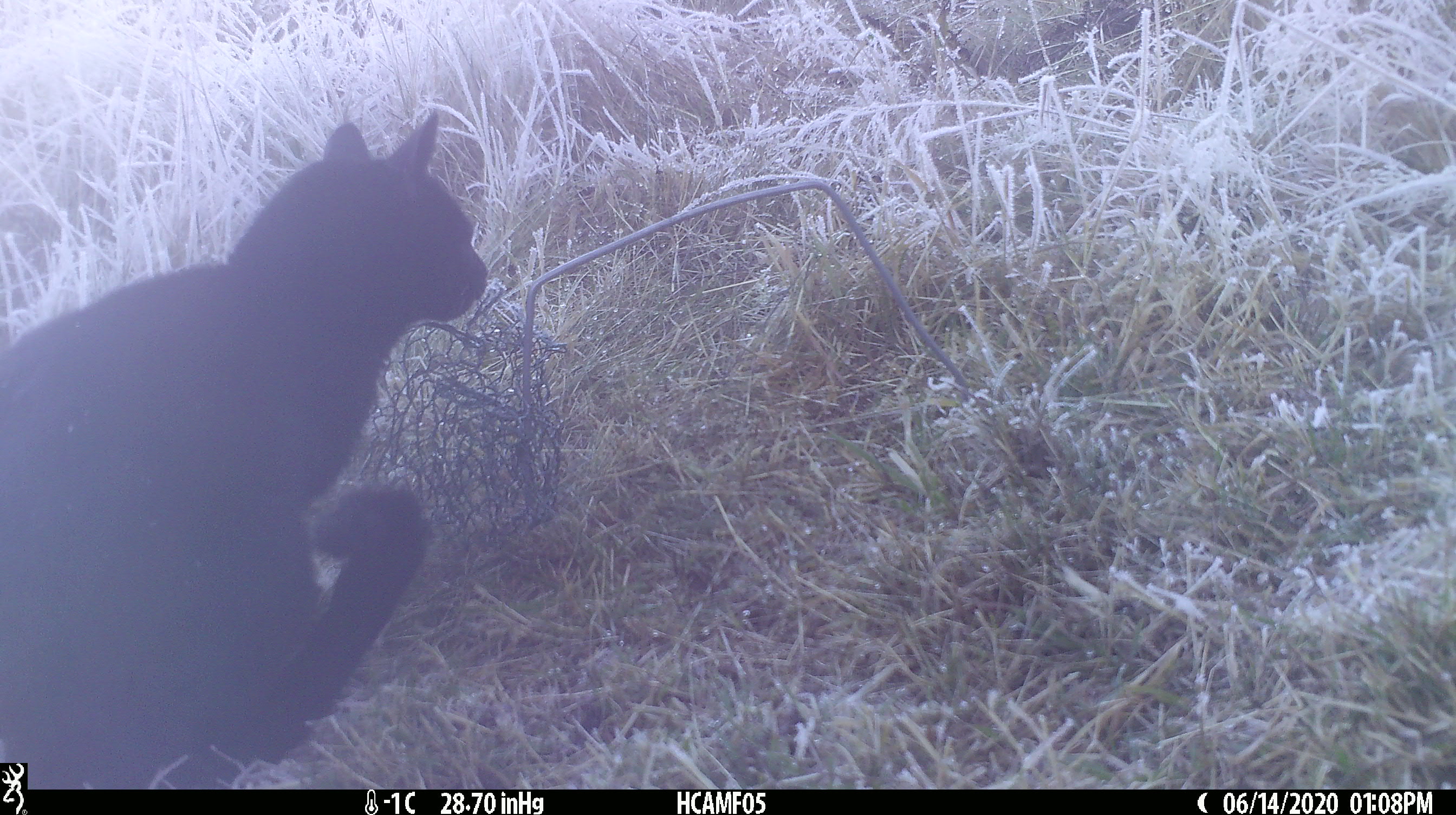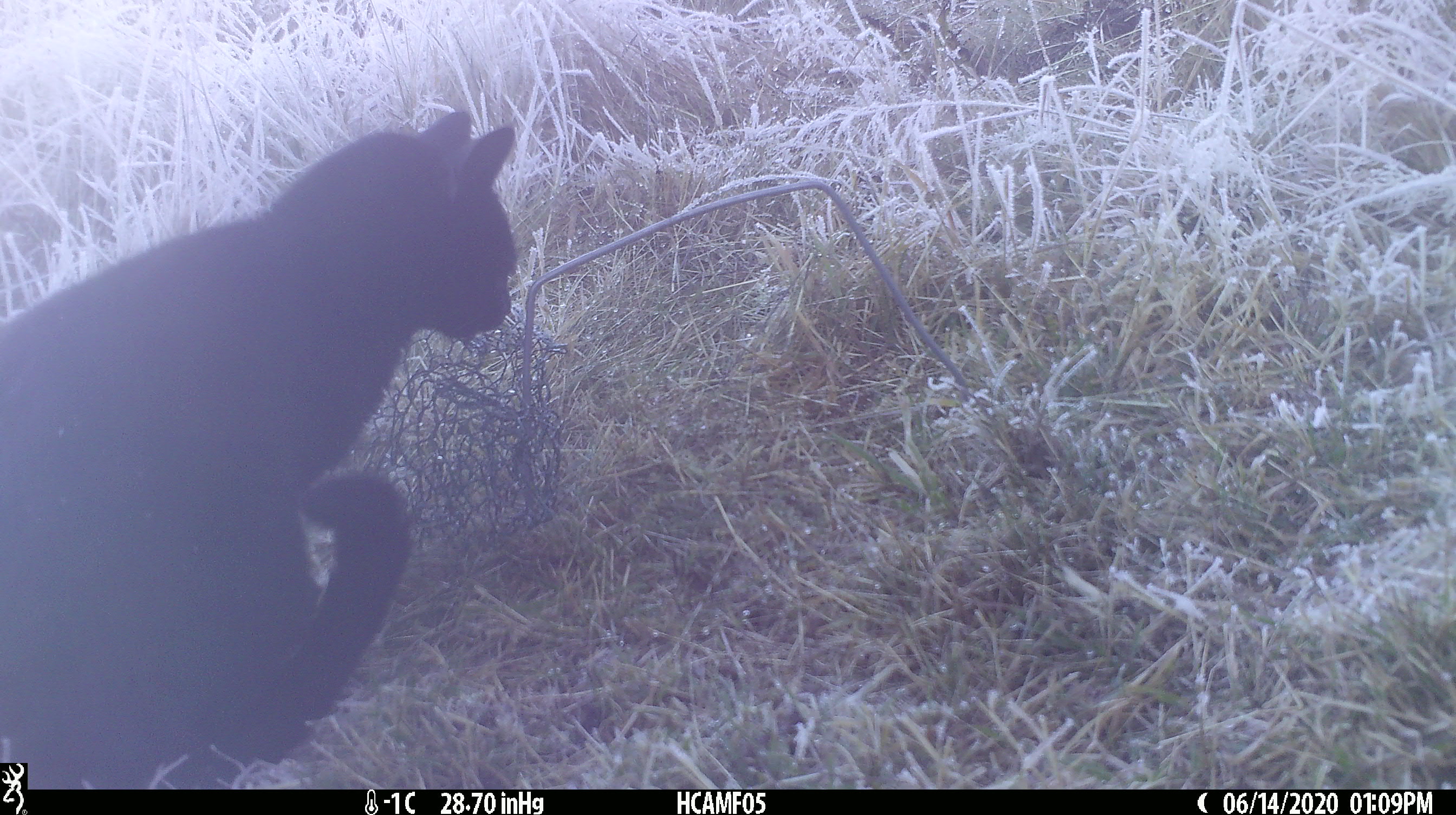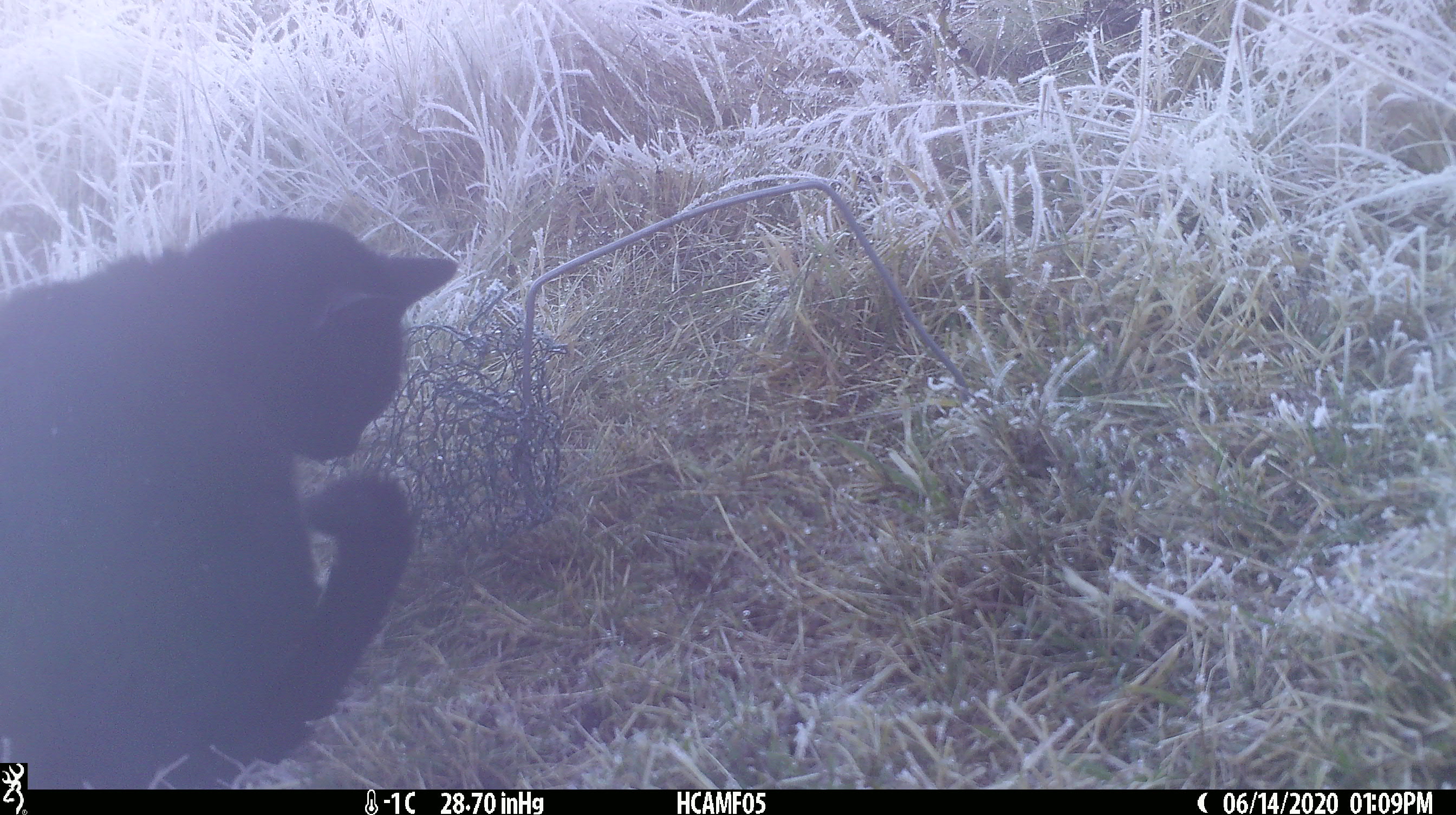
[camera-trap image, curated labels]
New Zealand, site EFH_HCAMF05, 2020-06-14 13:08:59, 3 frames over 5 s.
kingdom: Animalia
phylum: Chordata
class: Mammalia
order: Carnivora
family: Felidae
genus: Felis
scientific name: Felis catus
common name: domestic cat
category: cat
Cat (domestic cat) (Felis catus).